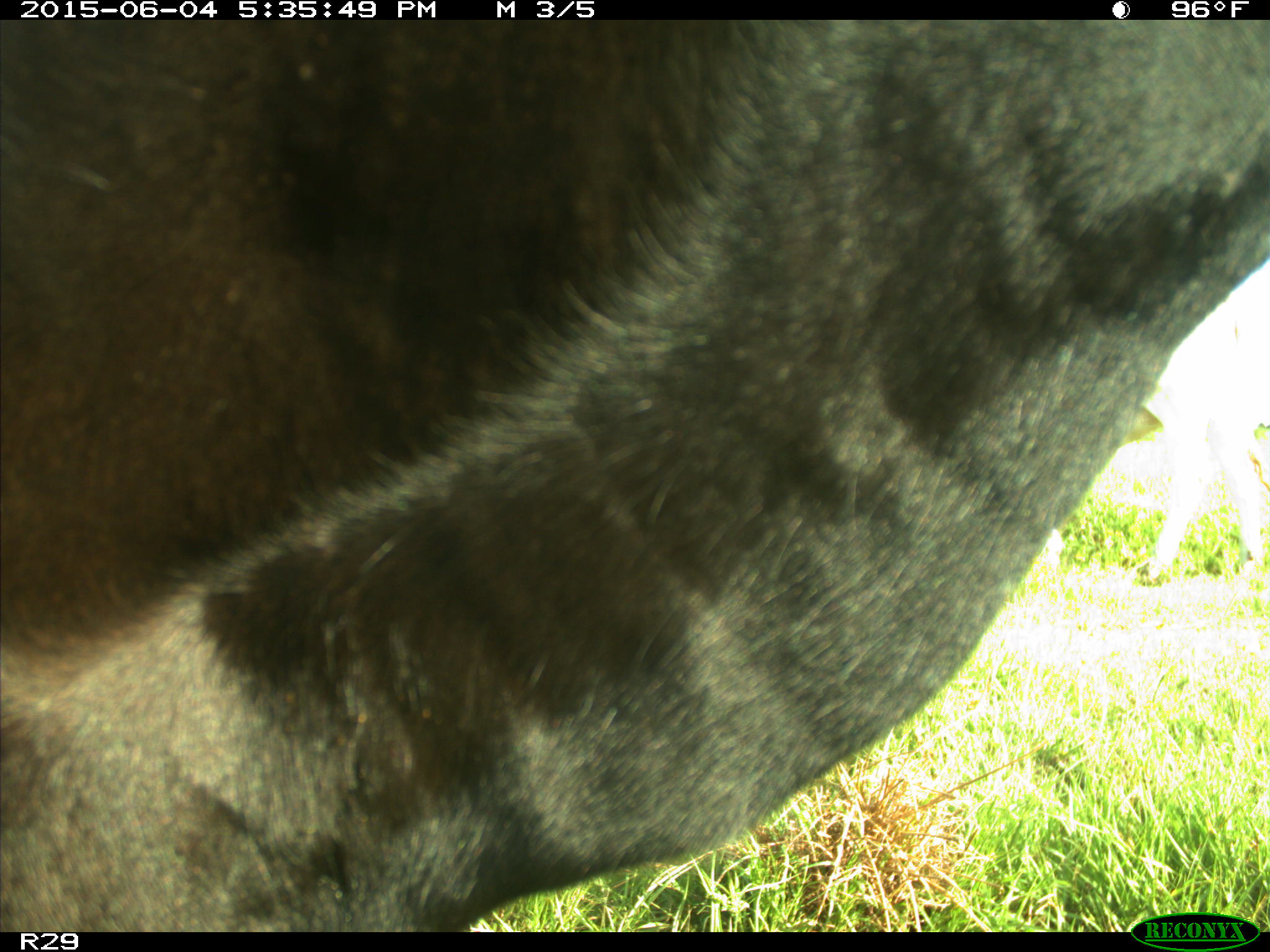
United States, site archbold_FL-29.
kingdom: Animalia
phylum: Chordata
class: Mammalia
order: Artiodactyla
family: Bovidae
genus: Bos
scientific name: Bos taurus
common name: domestic cow